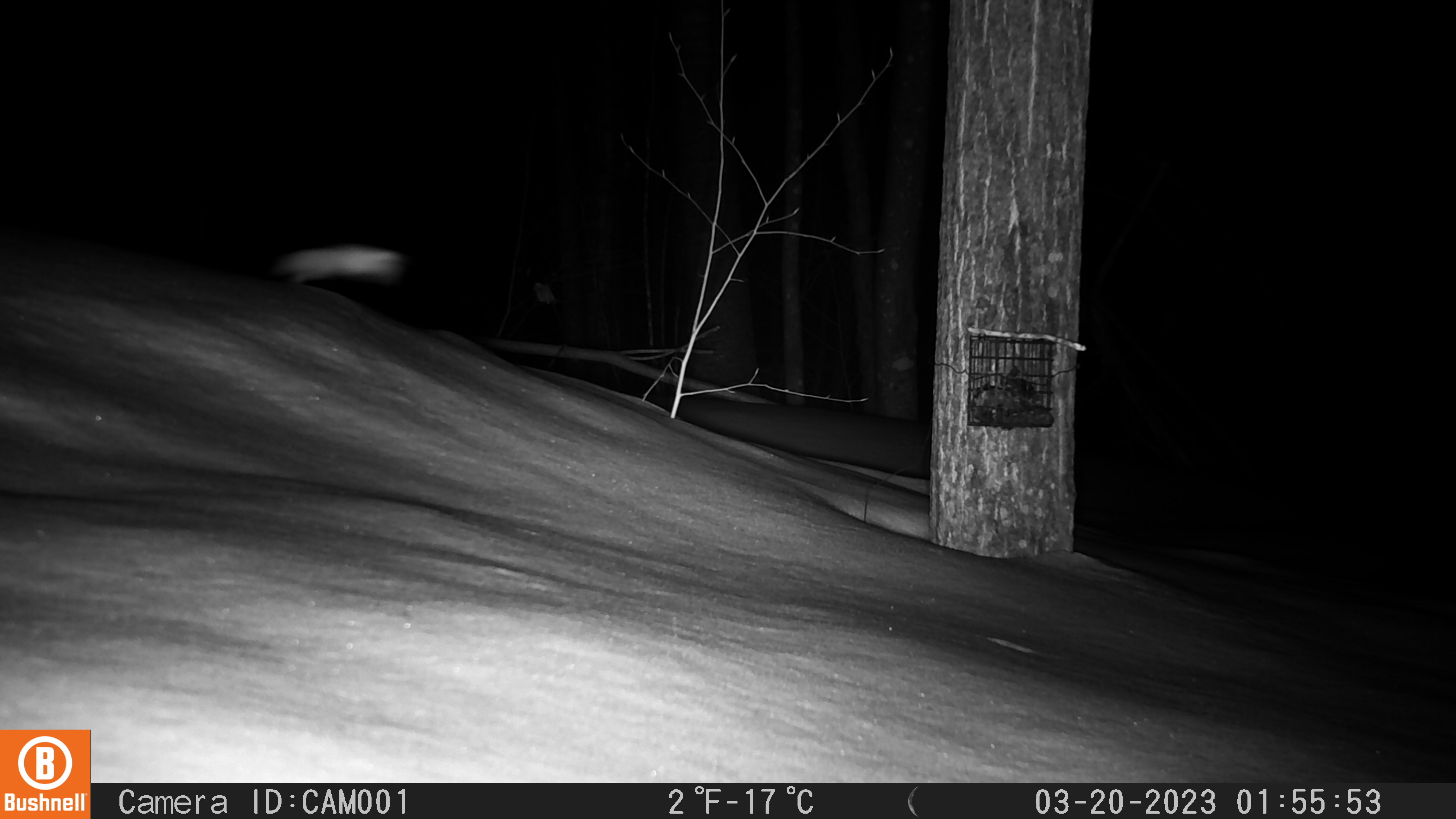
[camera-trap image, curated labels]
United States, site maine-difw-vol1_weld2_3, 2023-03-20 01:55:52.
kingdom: Animalia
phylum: Chordata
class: Mammalia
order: Carnivora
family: Mustelidae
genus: Mustela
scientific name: Mustela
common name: weasel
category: weasel sp.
Weasel sp. (weasel) (Mustela).